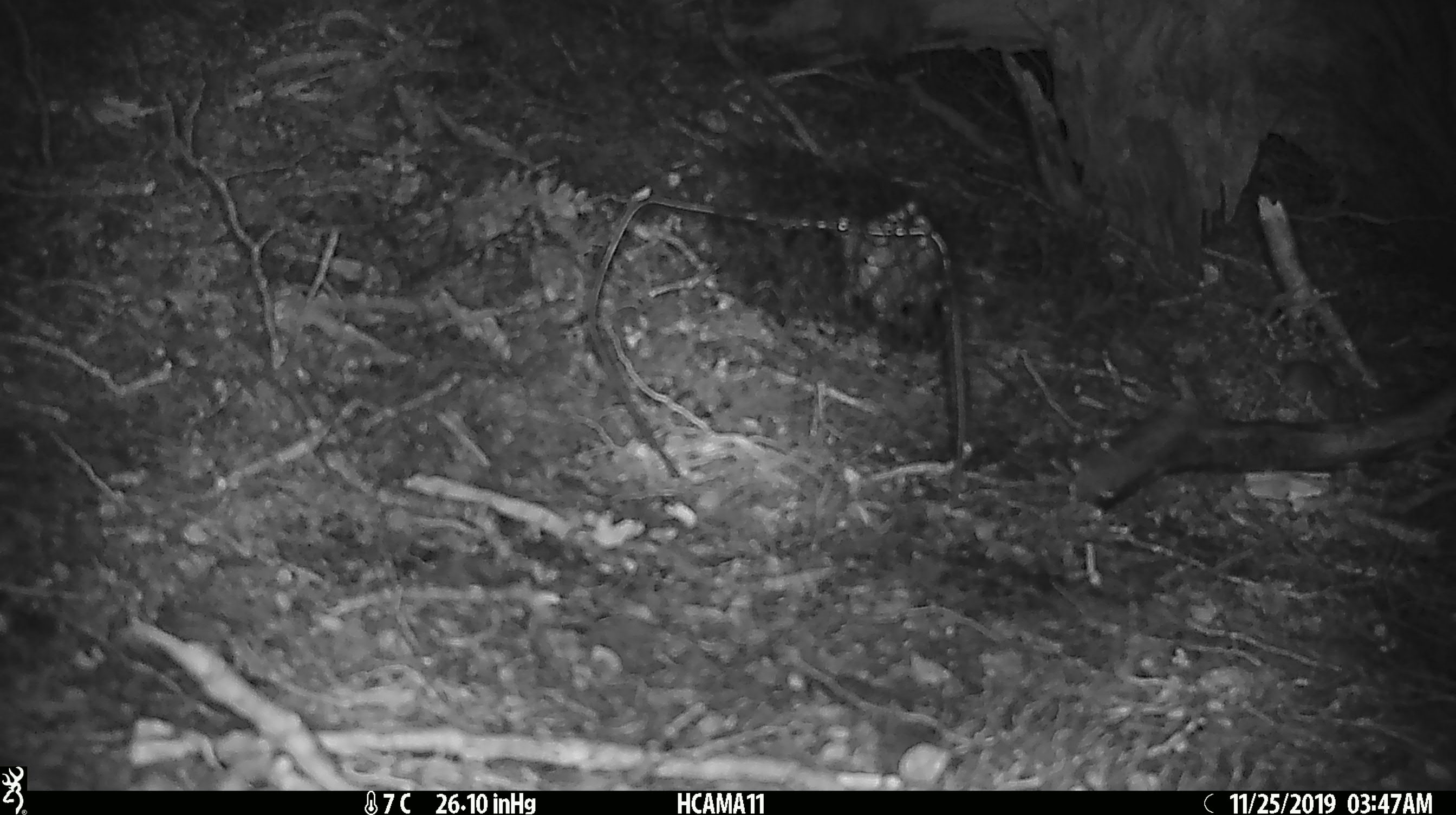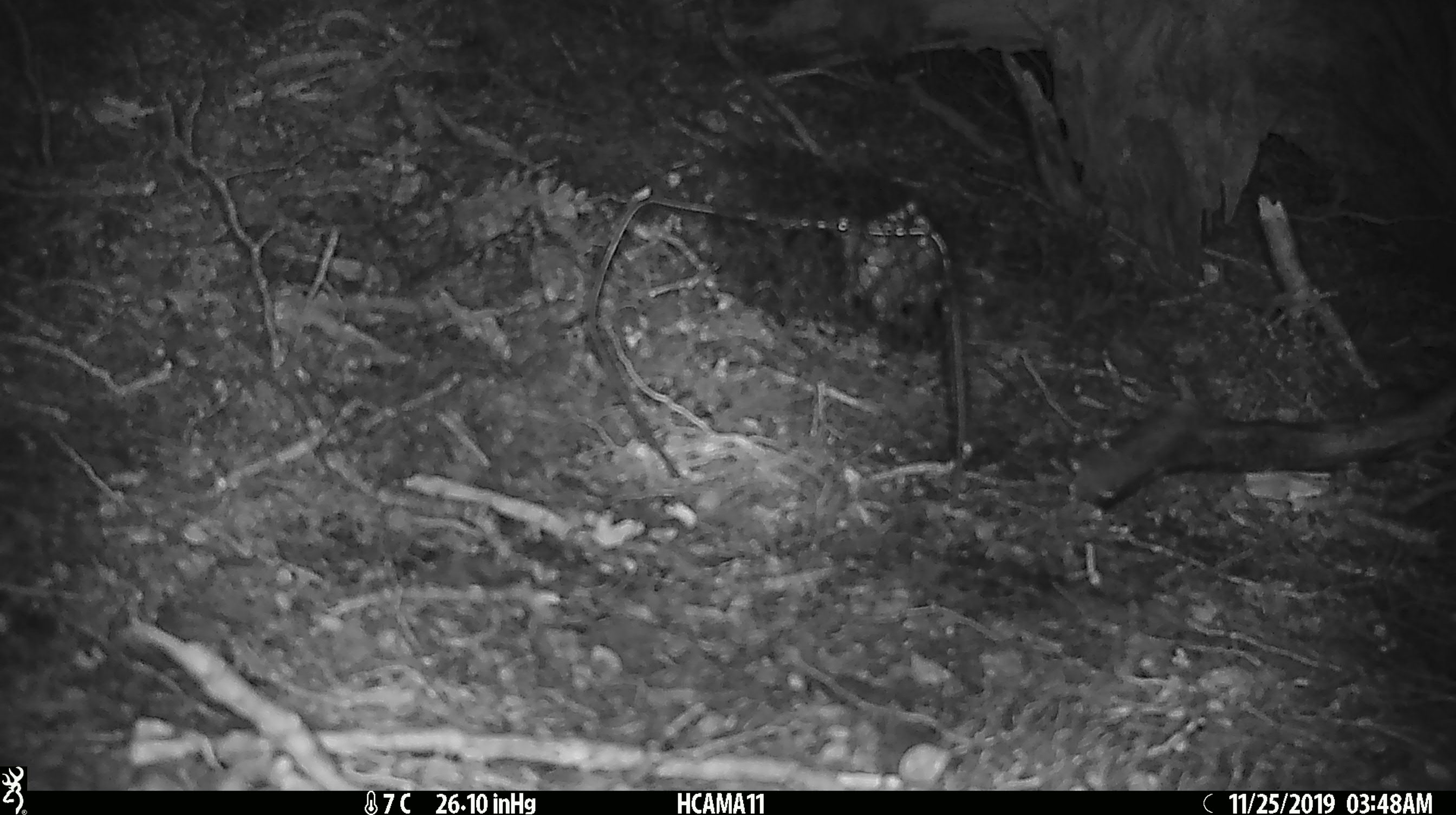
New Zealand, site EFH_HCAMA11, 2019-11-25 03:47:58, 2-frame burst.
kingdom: Animalia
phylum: Chordata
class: Mammalia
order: Rodentia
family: Muridae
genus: Mus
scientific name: Mus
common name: mouse